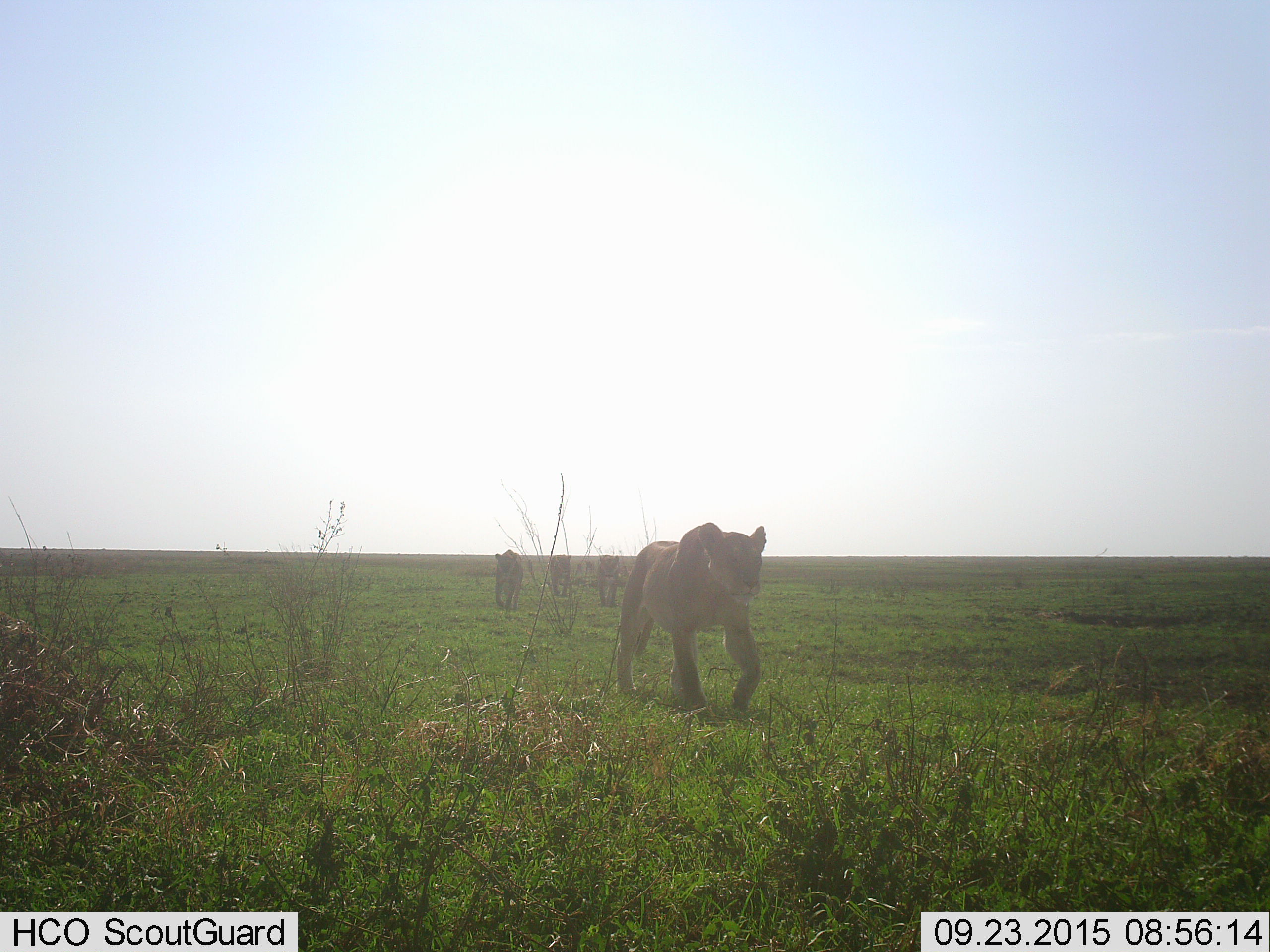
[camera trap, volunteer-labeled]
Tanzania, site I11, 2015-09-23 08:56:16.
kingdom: Animalia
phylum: Chordata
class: Mammalia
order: Carnivora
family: Felidae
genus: Panthera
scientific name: Panthera leo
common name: lion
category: lionfemale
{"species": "lionfemale (lion) (Panthera leo)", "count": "4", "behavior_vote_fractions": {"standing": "10%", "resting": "0%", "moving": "100%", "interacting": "0%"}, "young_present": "20%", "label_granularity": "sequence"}